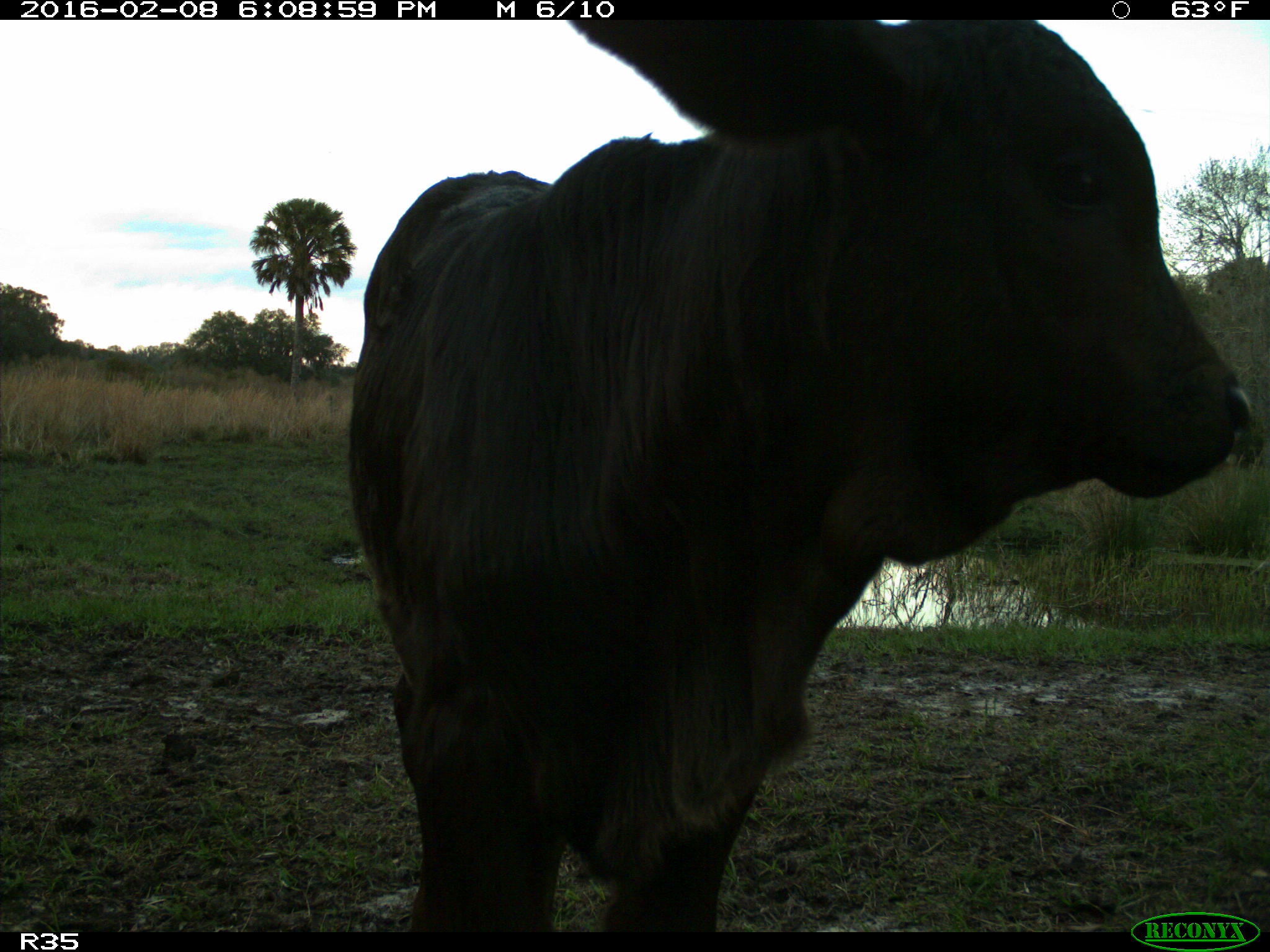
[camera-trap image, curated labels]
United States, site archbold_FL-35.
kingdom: Animalia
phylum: Chordata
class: Mammalia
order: Artiodactyla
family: Bovidae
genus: Bos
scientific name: Bos taurus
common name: domestic cow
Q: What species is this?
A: Bos taurus (domestic cow).